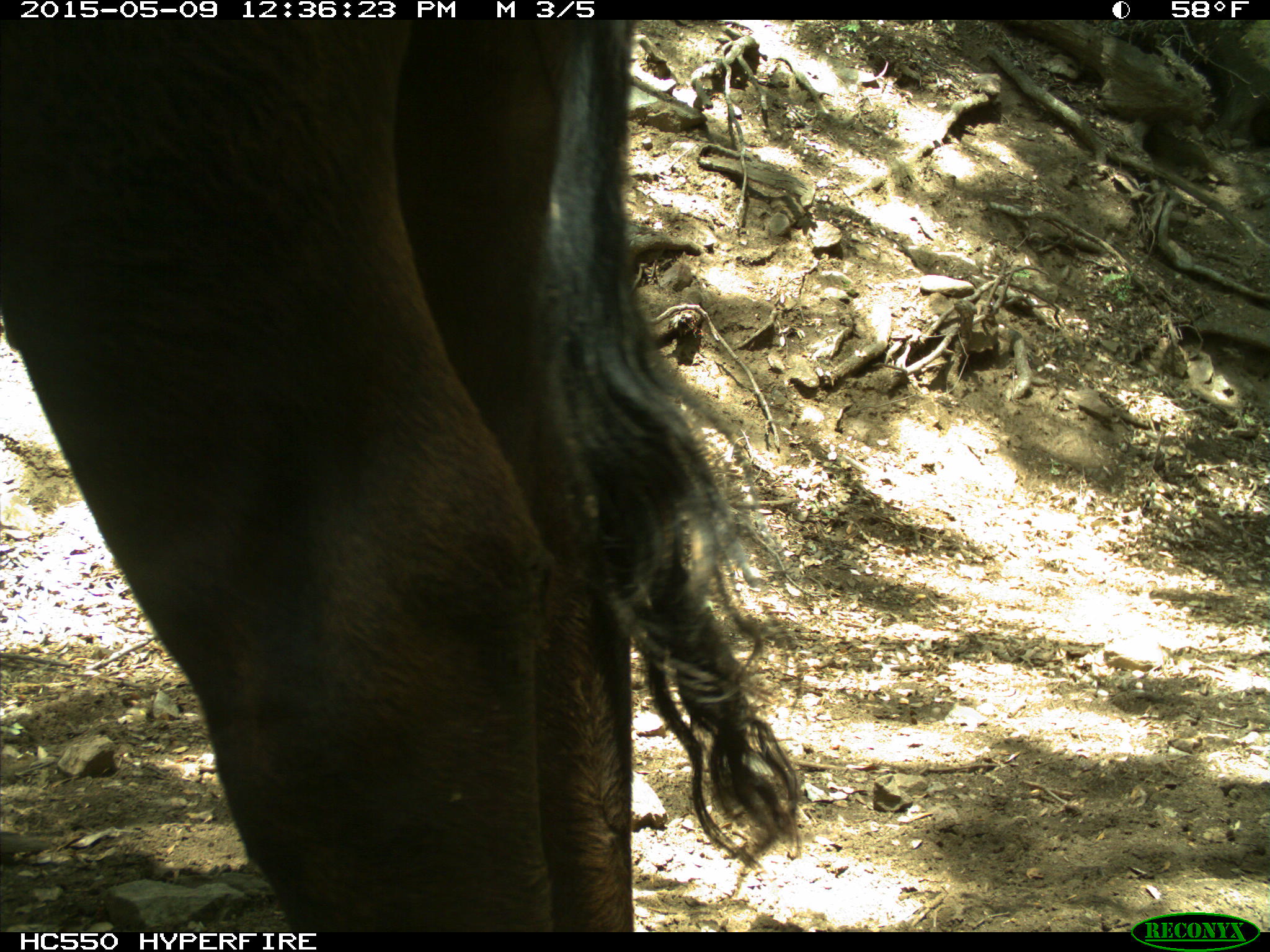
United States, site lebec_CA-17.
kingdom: Animalia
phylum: Chordata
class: Mammalia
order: Artiodactyla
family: Bovidae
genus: Bos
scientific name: Bos taurus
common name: domestic cow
Bos taurus (domestic cow).